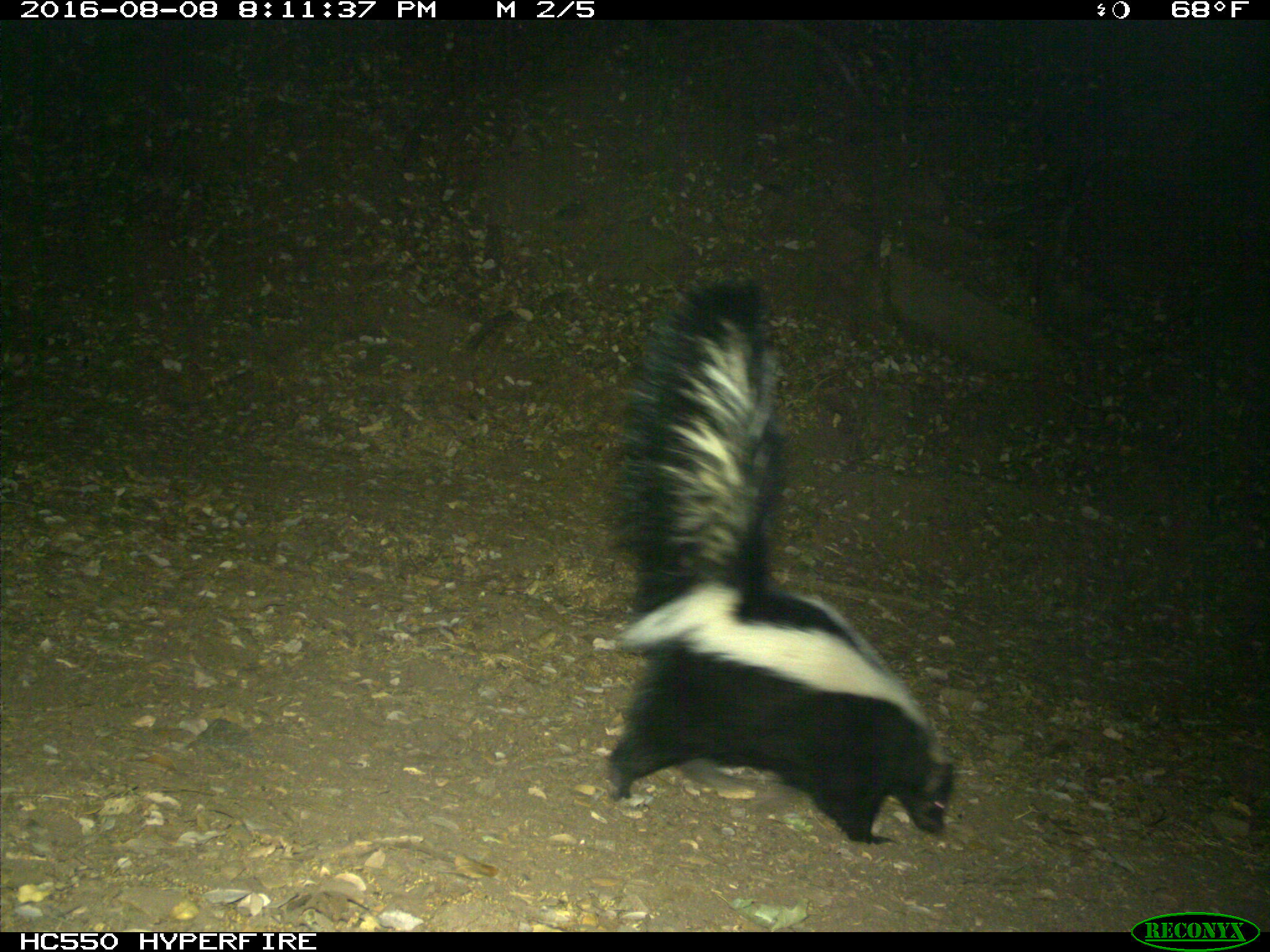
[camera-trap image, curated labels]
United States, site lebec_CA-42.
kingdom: Animalia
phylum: Chordata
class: Mammalia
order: Carnivora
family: Mephitidae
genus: Mephitis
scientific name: Mephitis mephitis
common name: striped skunk